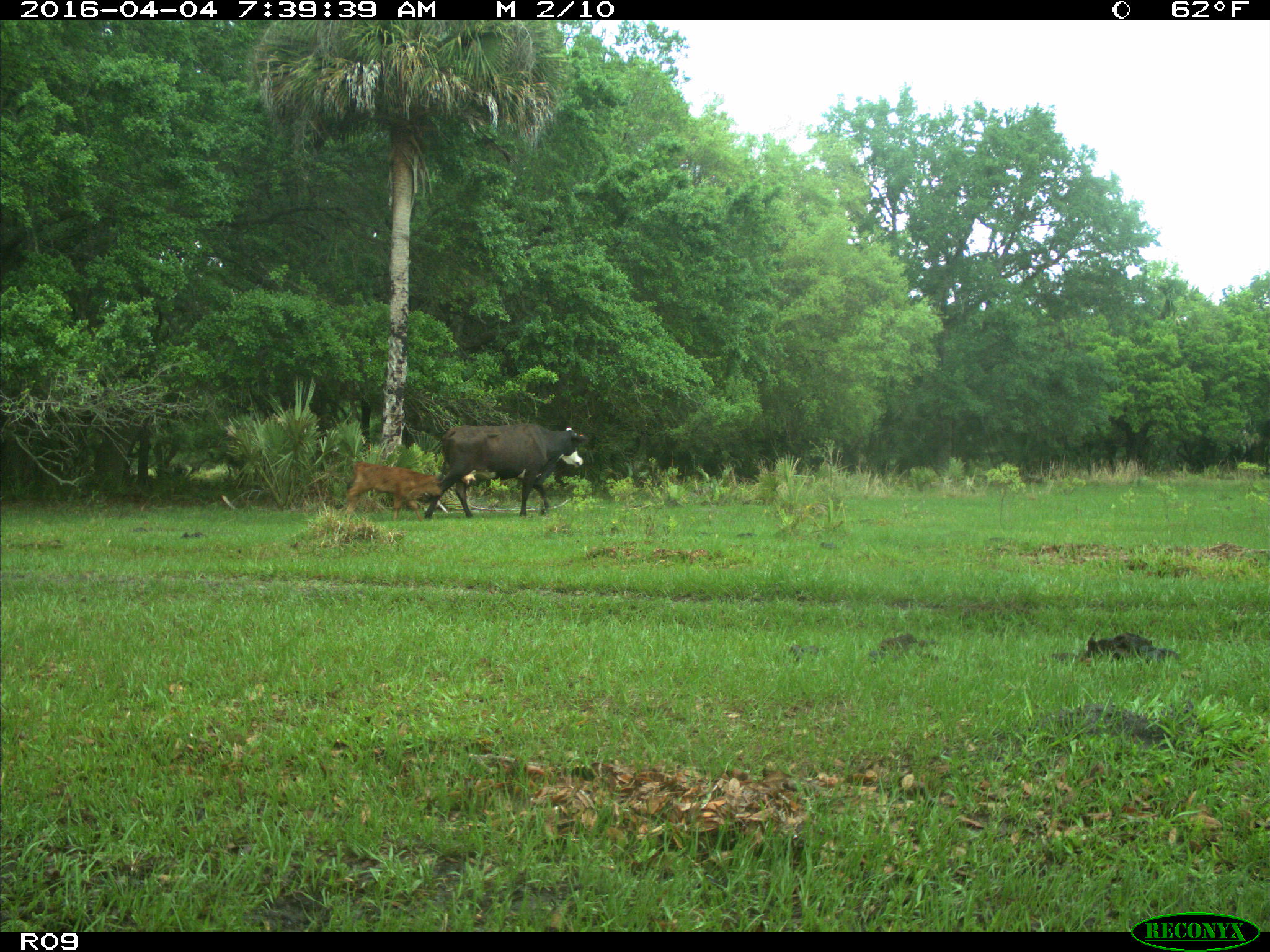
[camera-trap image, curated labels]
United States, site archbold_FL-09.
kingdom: Animalia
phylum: Chordata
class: Mammalia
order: Artiodactyla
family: Bovidae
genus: Bos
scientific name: Bos taurus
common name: domestic cow